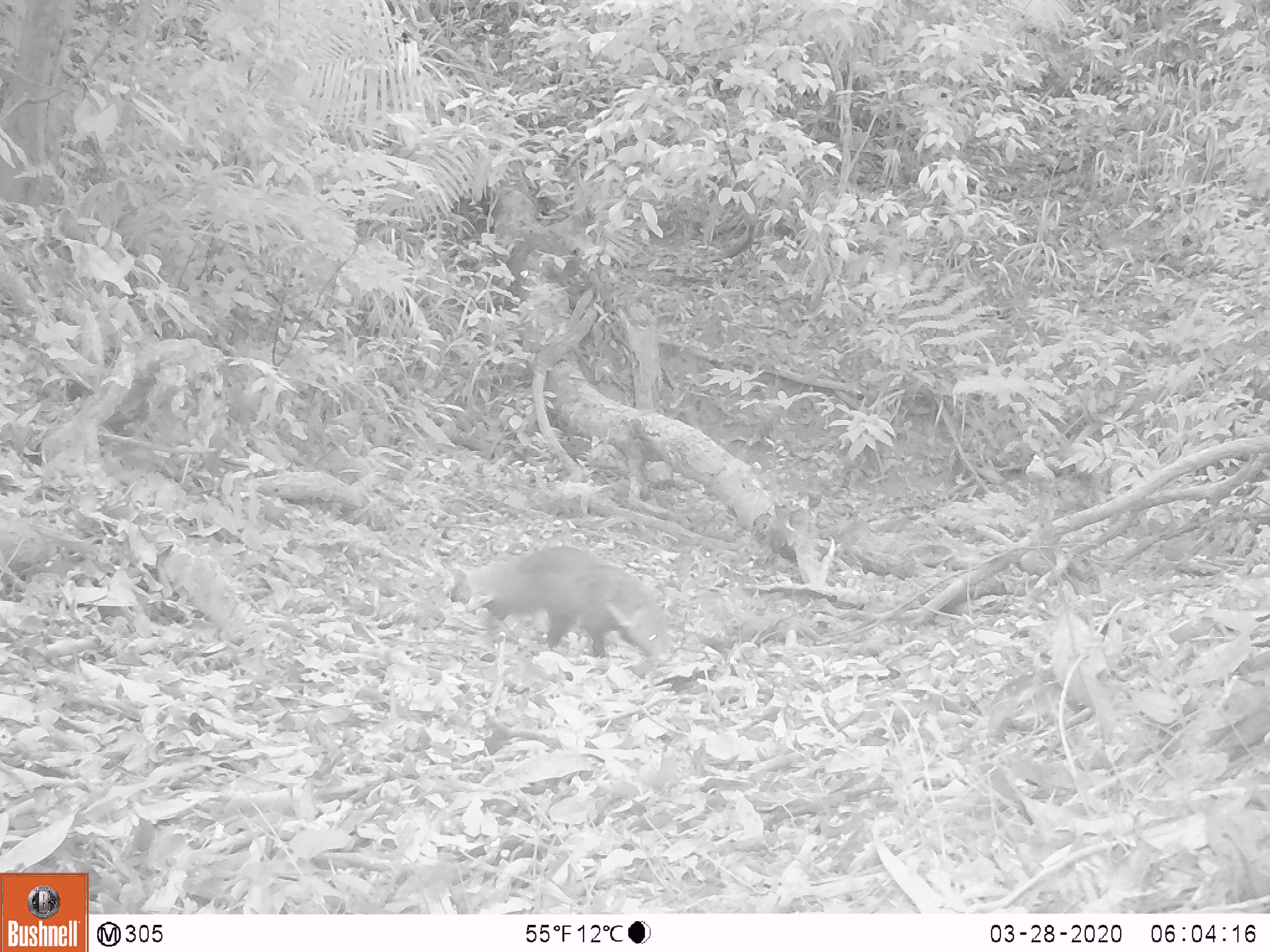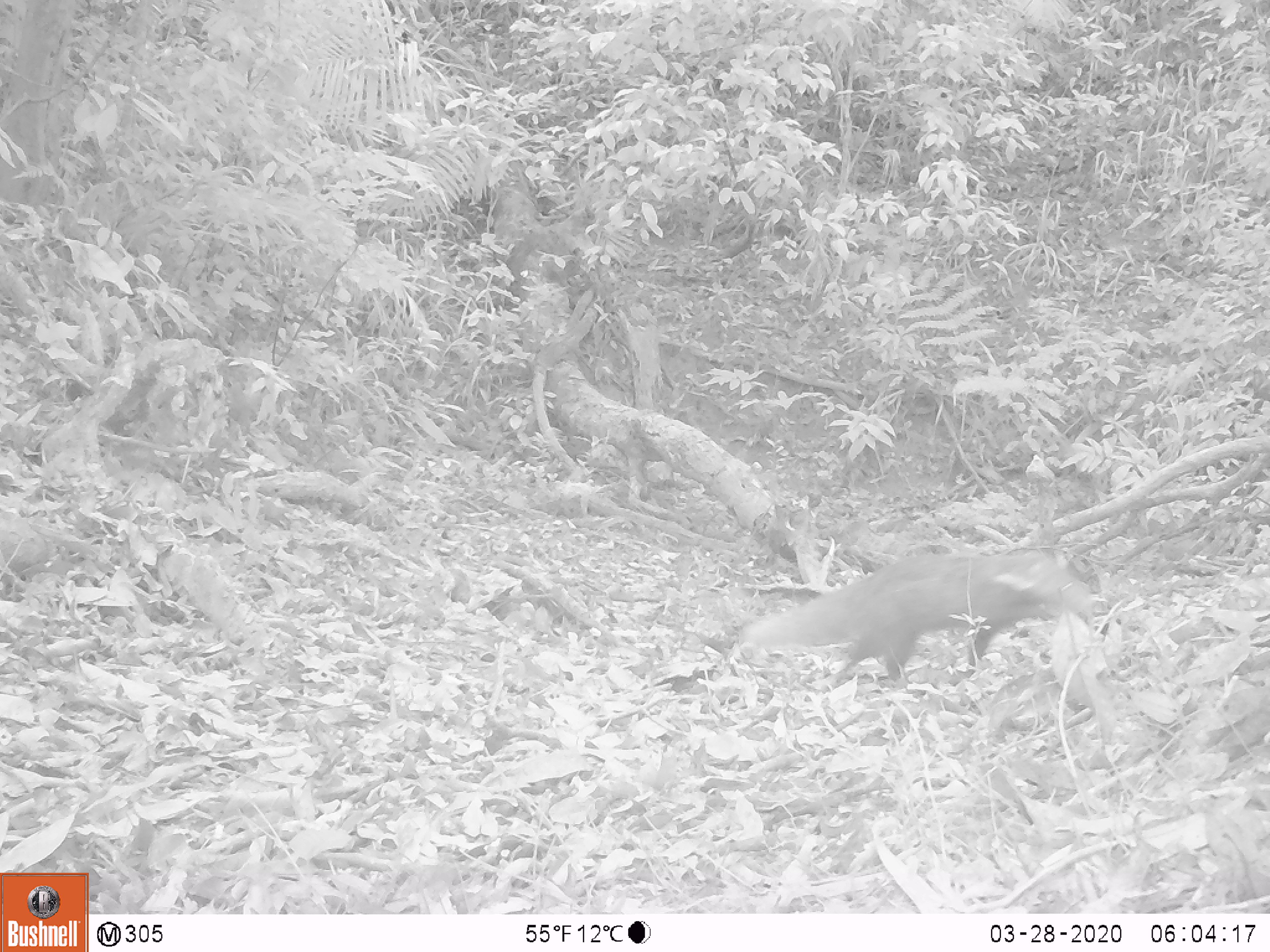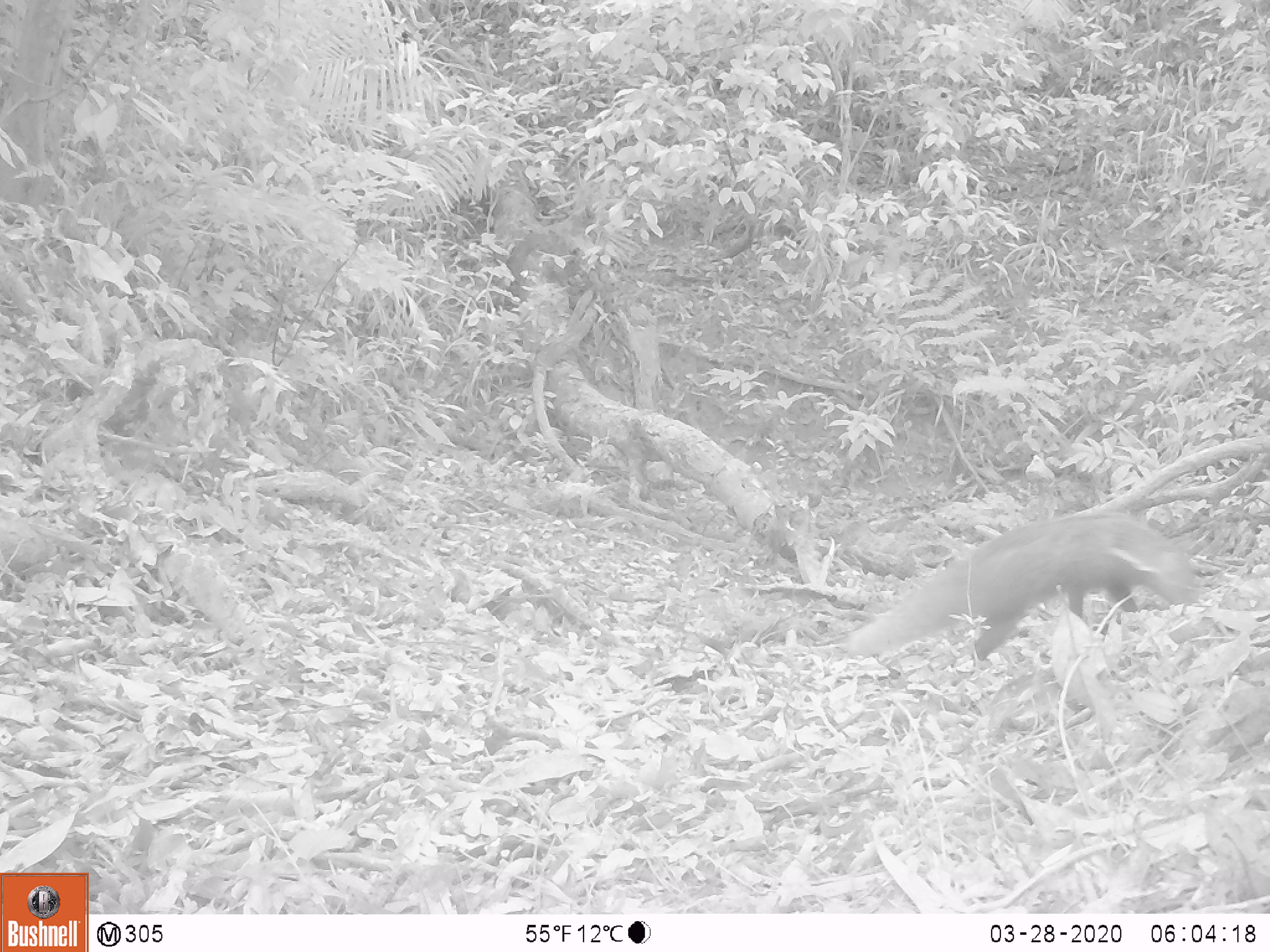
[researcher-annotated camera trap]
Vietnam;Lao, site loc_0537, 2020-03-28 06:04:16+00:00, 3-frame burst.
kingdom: Animalia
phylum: Chordata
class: Mammalia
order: Carnivora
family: Herpestidae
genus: Urva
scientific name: Urva urva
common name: crab-eating mongoose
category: crab eating mongoose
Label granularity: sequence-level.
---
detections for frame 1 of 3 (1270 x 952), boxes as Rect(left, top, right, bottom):
crab eating mongoose: Rect(464, 545, 672, 662)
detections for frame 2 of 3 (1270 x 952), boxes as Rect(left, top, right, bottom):
crab eating mongoose: Rect(738, 550, 1096, 686)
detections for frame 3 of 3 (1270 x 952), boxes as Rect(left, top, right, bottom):
crab eating mongoose: Rect(844, 511, 1207, 666)